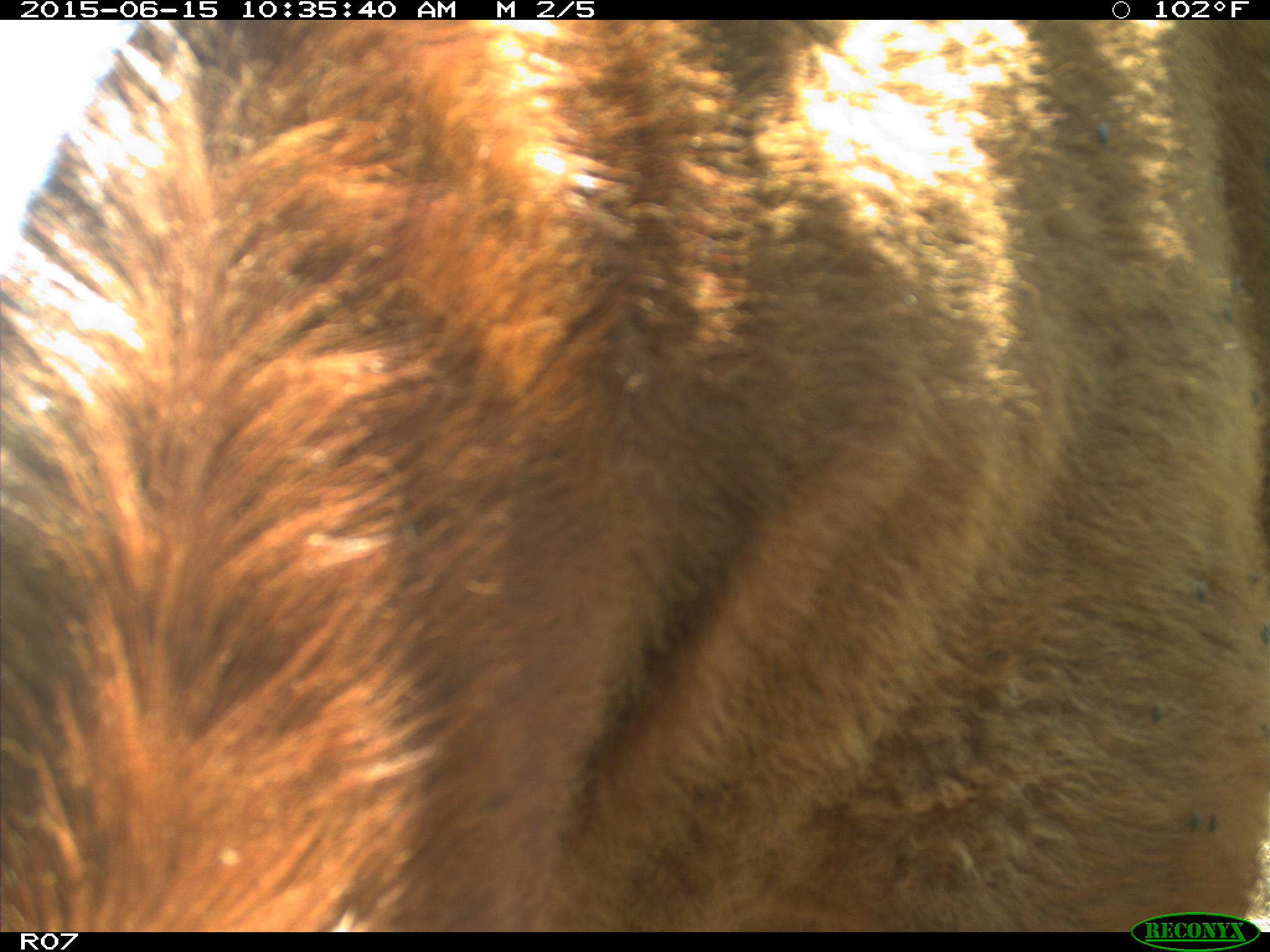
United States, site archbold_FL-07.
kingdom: Animalia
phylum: Chordata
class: Mammalia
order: Artiodactyla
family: Bovidae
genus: Bos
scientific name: Bos taurus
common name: domestic cow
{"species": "Bos taurus (domestic cow)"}